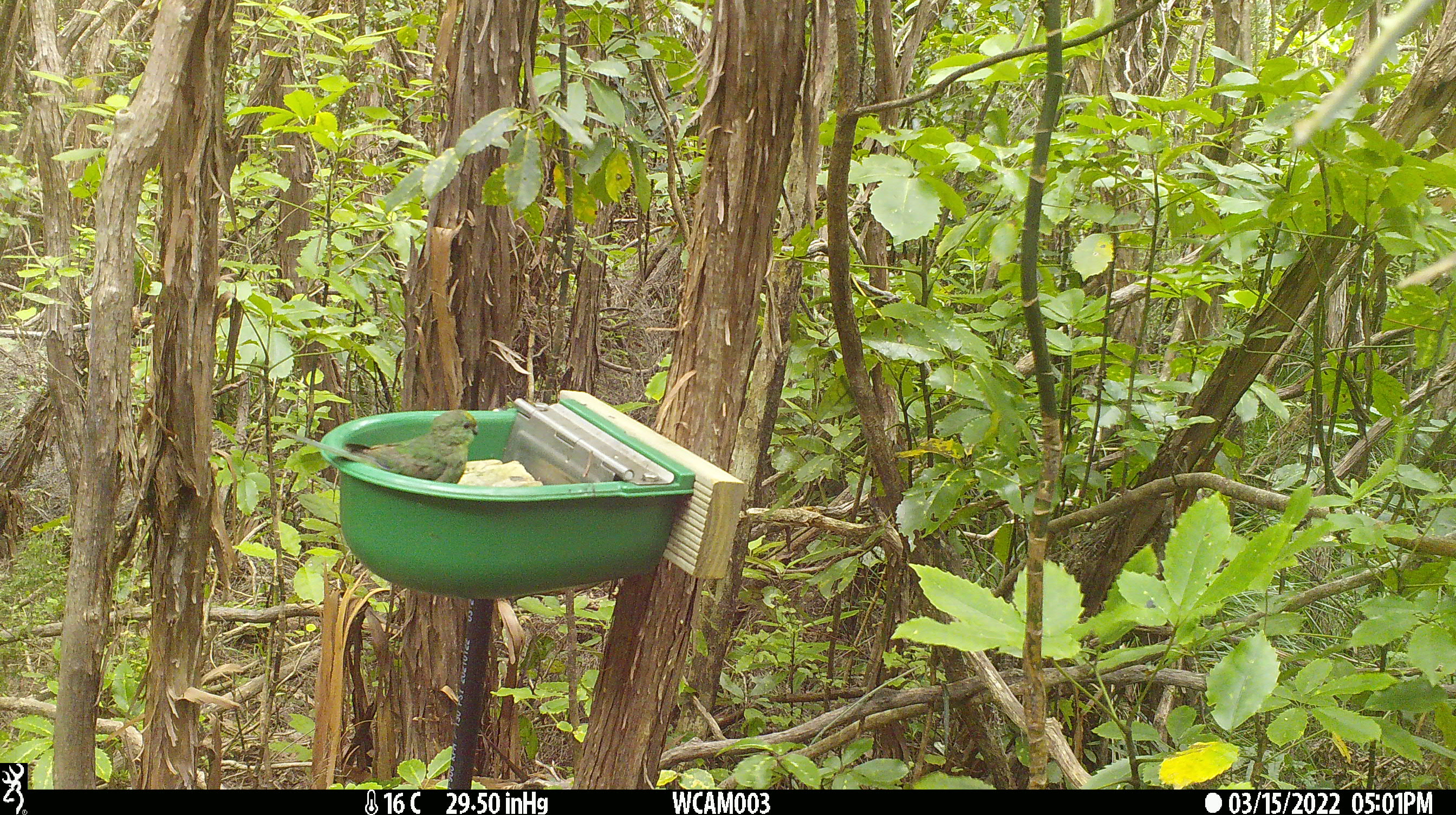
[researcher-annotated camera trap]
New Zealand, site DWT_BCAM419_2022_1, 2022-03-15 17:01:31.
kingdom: Animalia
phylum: Chordata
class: Aves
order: Psittaciformes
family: Psittaculidae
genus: Cyanoramphus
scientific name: Cyanoramphus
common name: parakeet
Parakeet (Cyanoramphus).